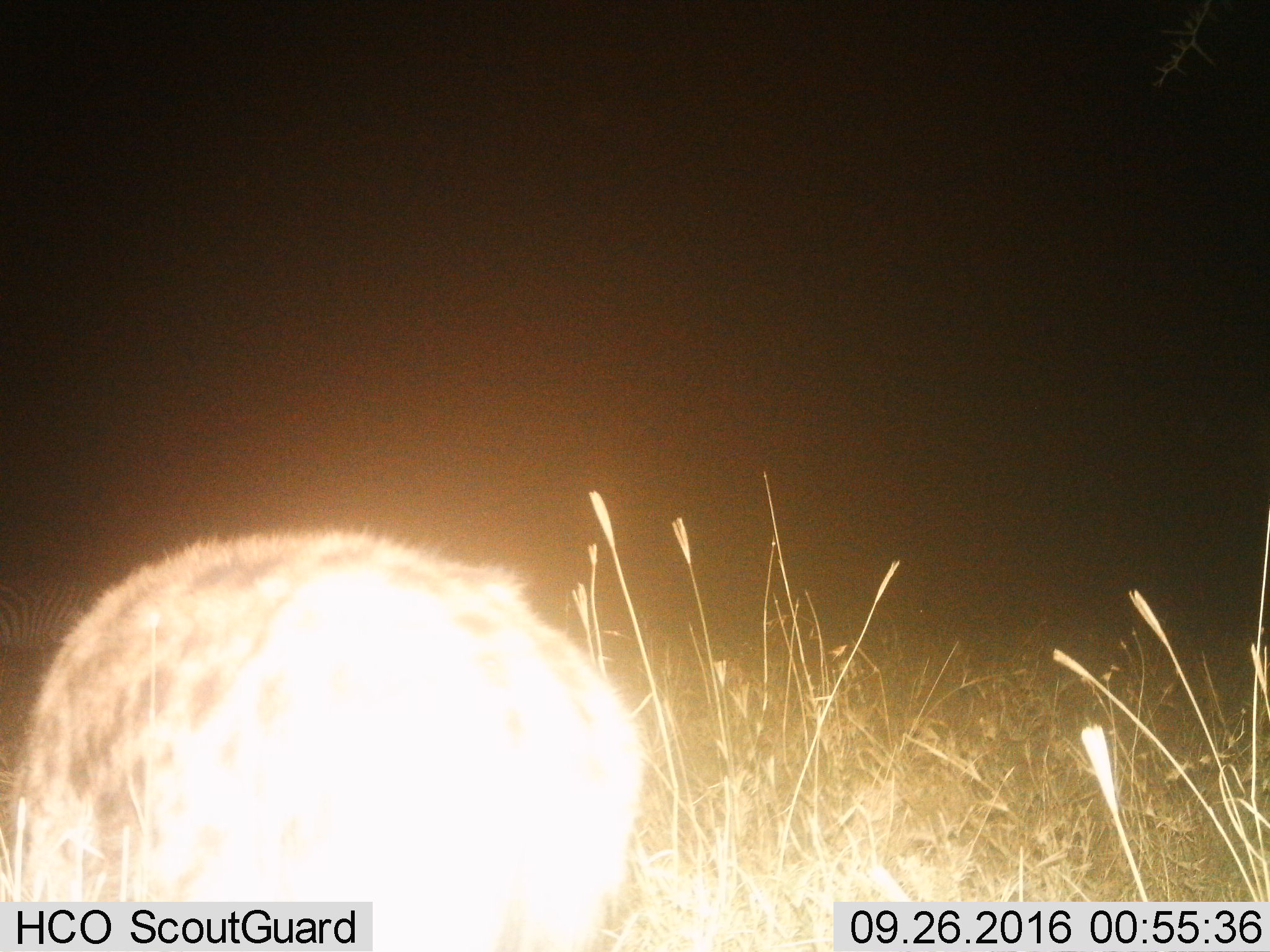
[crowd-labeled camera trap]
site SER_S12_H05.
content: unidentified animal